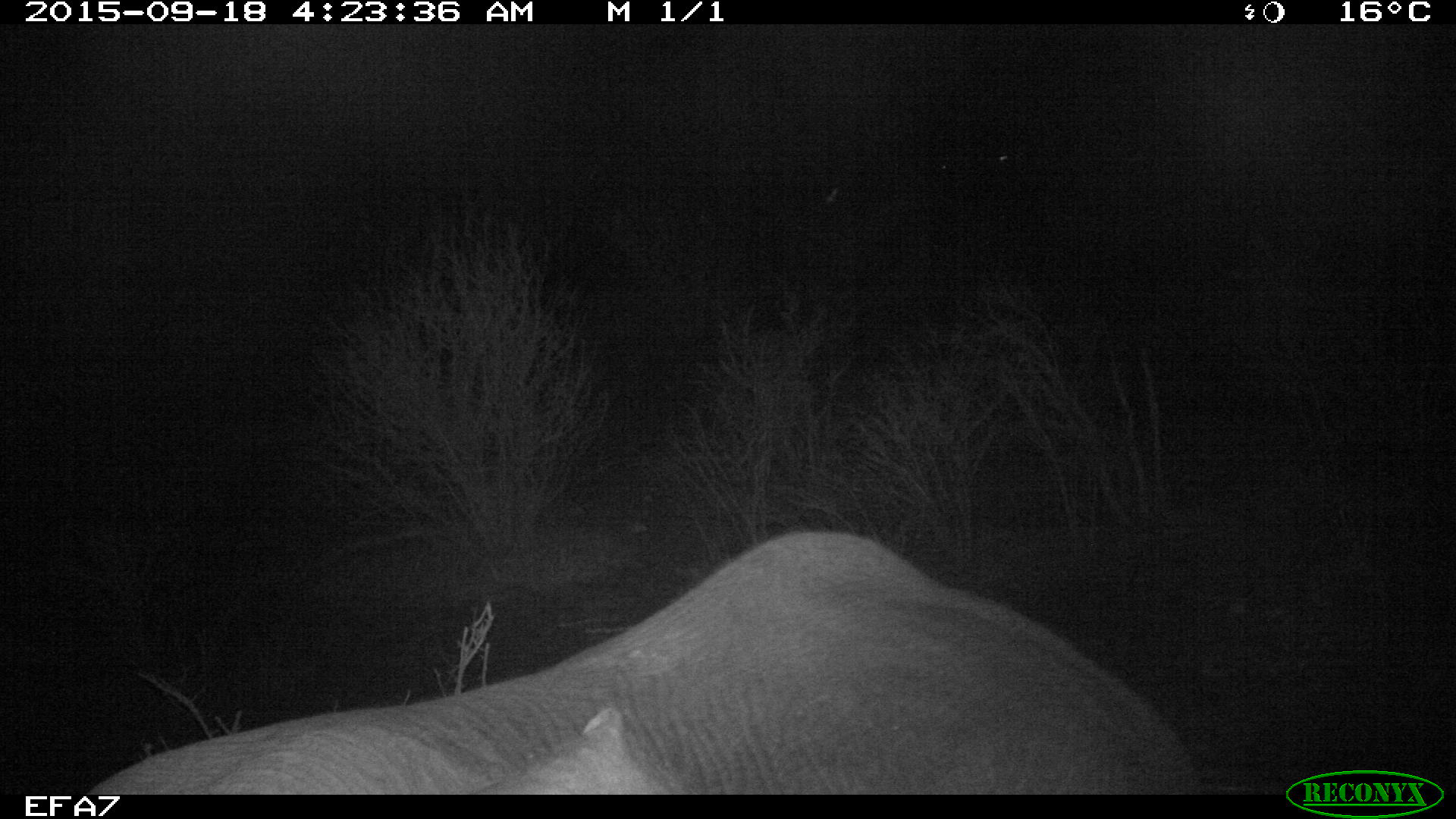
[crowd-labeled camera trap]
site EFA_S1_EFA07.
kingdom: Animalia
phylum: Chordata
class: Mammalia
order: Proboscidea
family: Elephantidae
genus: Loxodonta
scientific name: Loxodonta africana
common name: african bush elephant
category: elephant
Elephant (african bush elephant) (Loxodonta africana), count 1. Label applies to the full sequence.